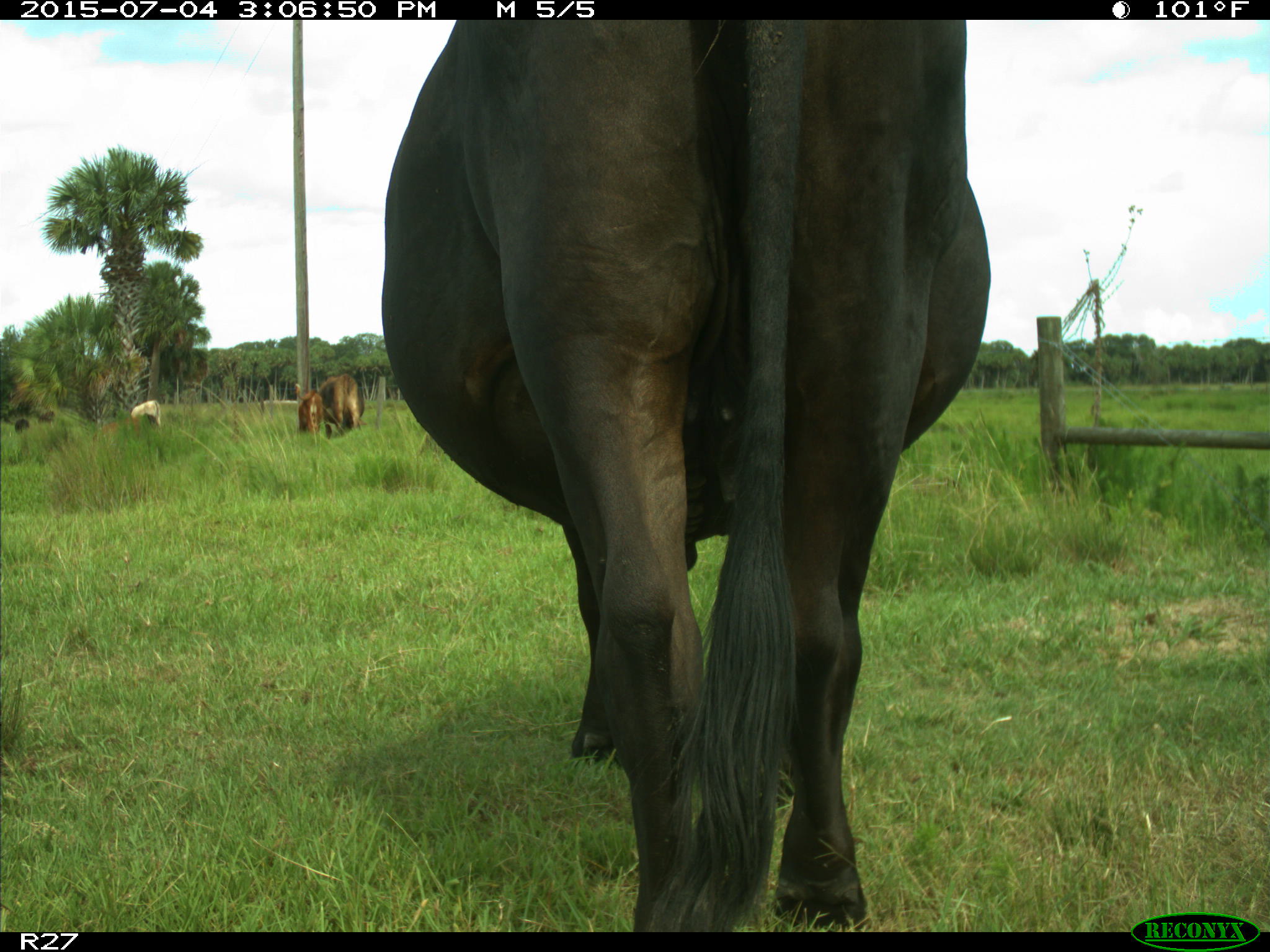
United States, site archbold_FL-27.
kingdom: Animalia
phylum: Chordata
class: Mammalia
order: Artiodactyla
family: Bovidae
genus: Bos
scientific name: Bos taurus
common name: domestic cow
Bos taurus (domestic cow).